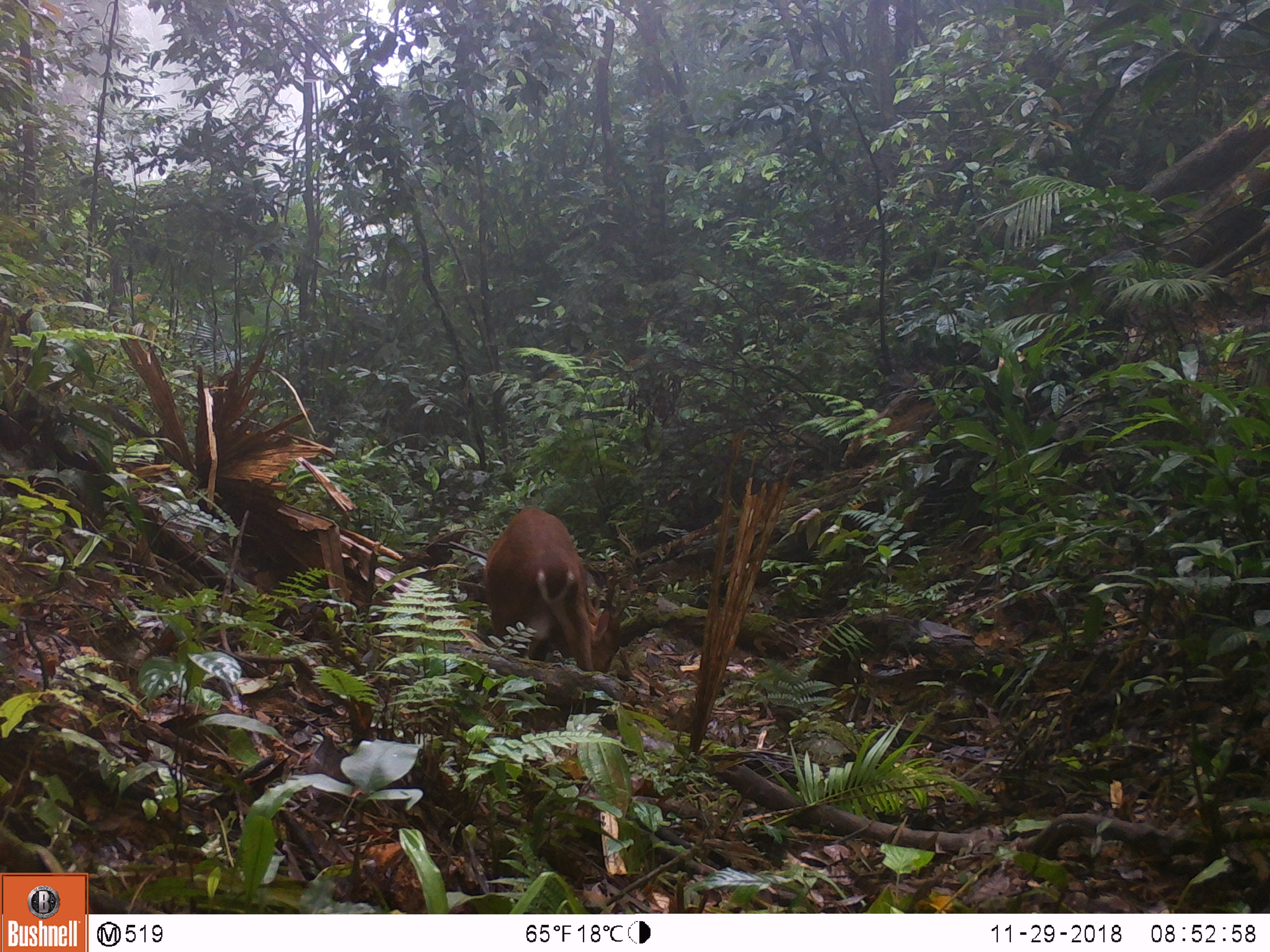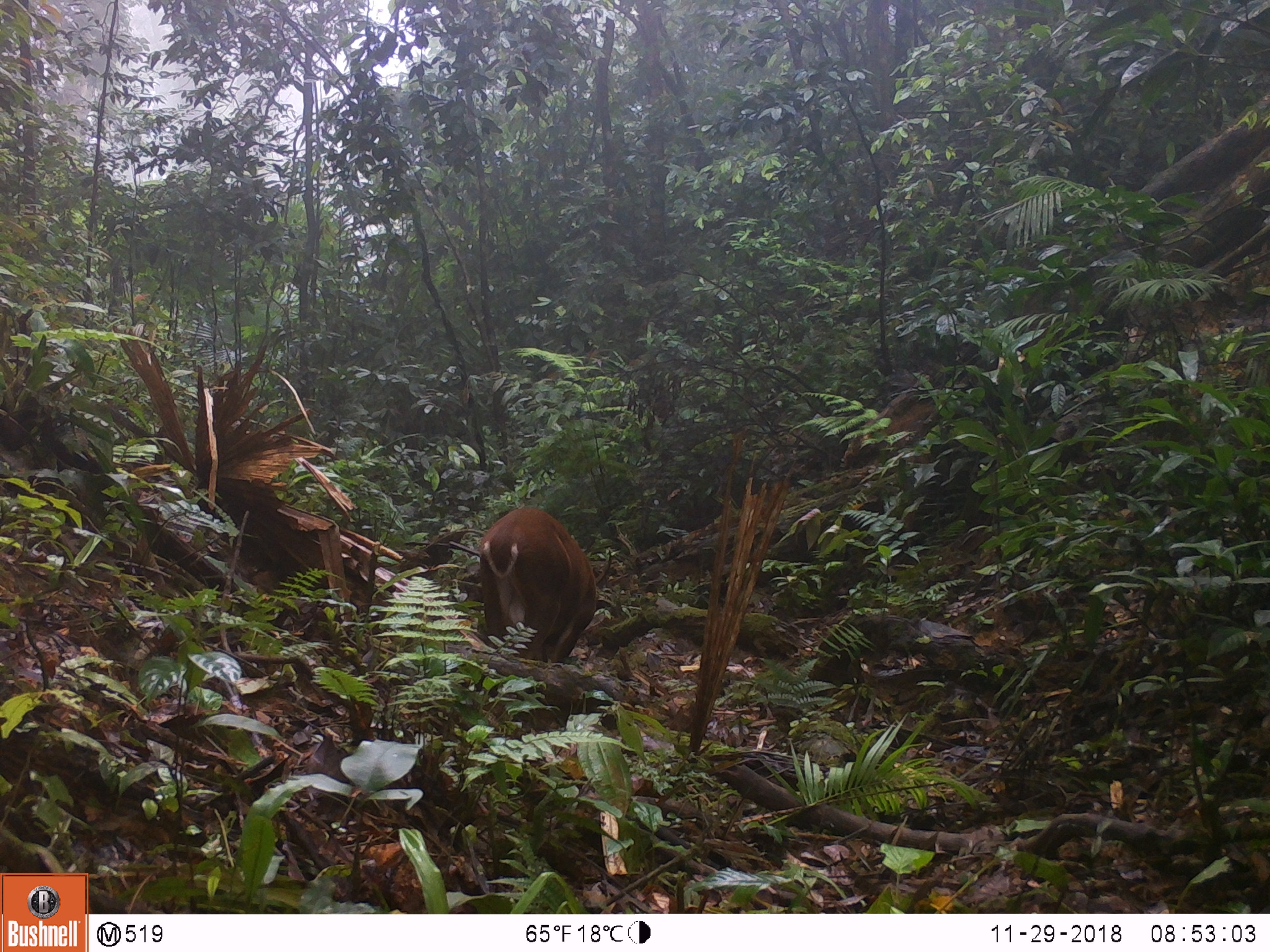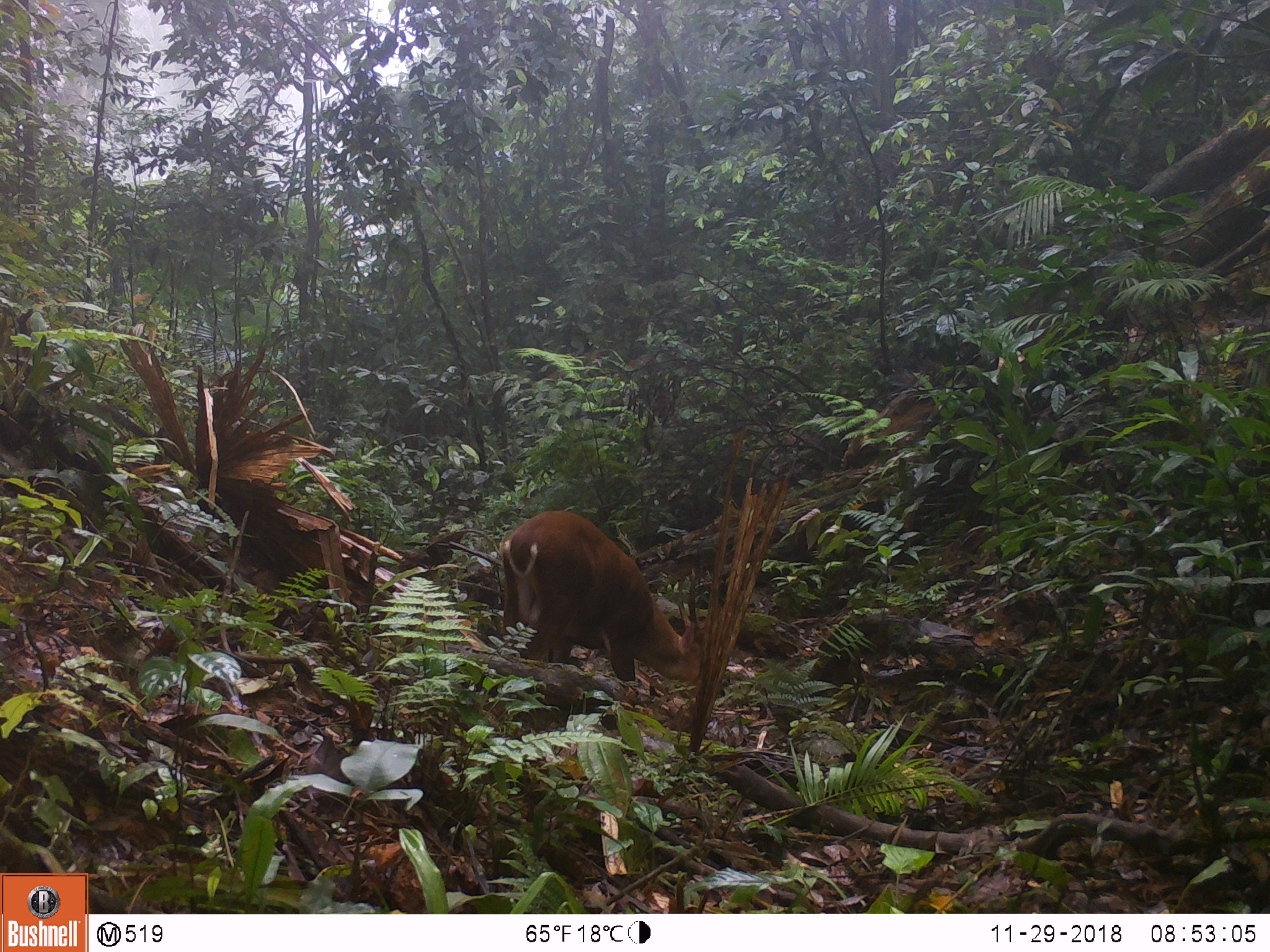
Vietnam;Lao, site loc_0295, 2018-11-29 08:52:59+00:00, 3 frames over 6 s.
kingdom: Animalia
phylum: Chordata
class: Mammalia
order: Artiodactyla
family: Cervidae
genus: Muntiacus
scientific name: Muntiacus vuquangensis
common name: large-antlered muntjac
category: large antlered muntjac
Large antlered muntjac (large-antlered muntjac) (Muntiacus vuquangensis). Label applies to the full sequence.